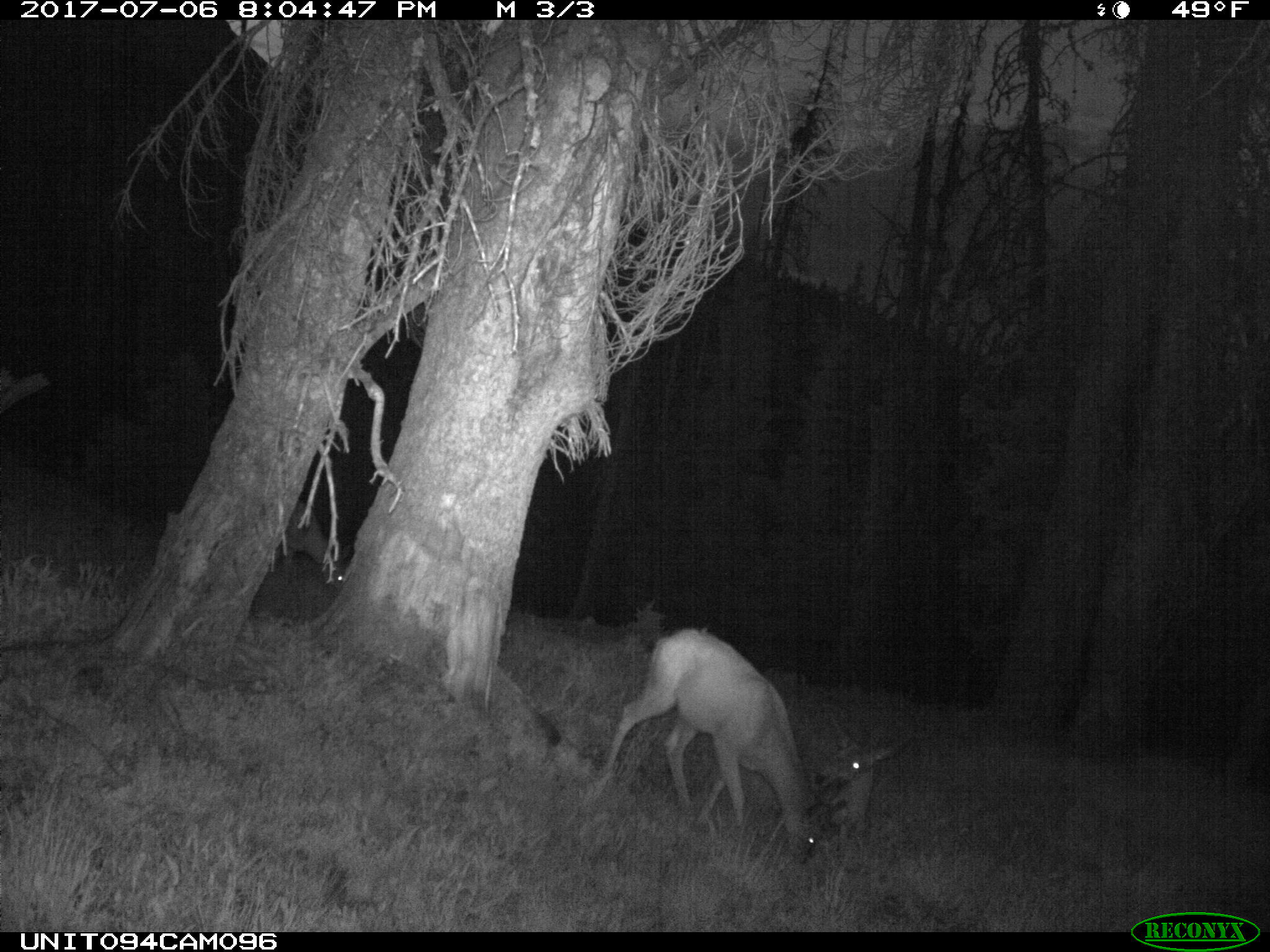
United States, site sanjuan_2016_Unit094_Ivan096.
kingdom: Animalia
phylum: Chordata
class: Mammalia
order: Artiodactyla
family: Cervidae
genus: Odocoileus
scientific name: Odocoileus hemionus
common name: mule deer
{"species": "Odocoileus hemionus (mule deer)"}